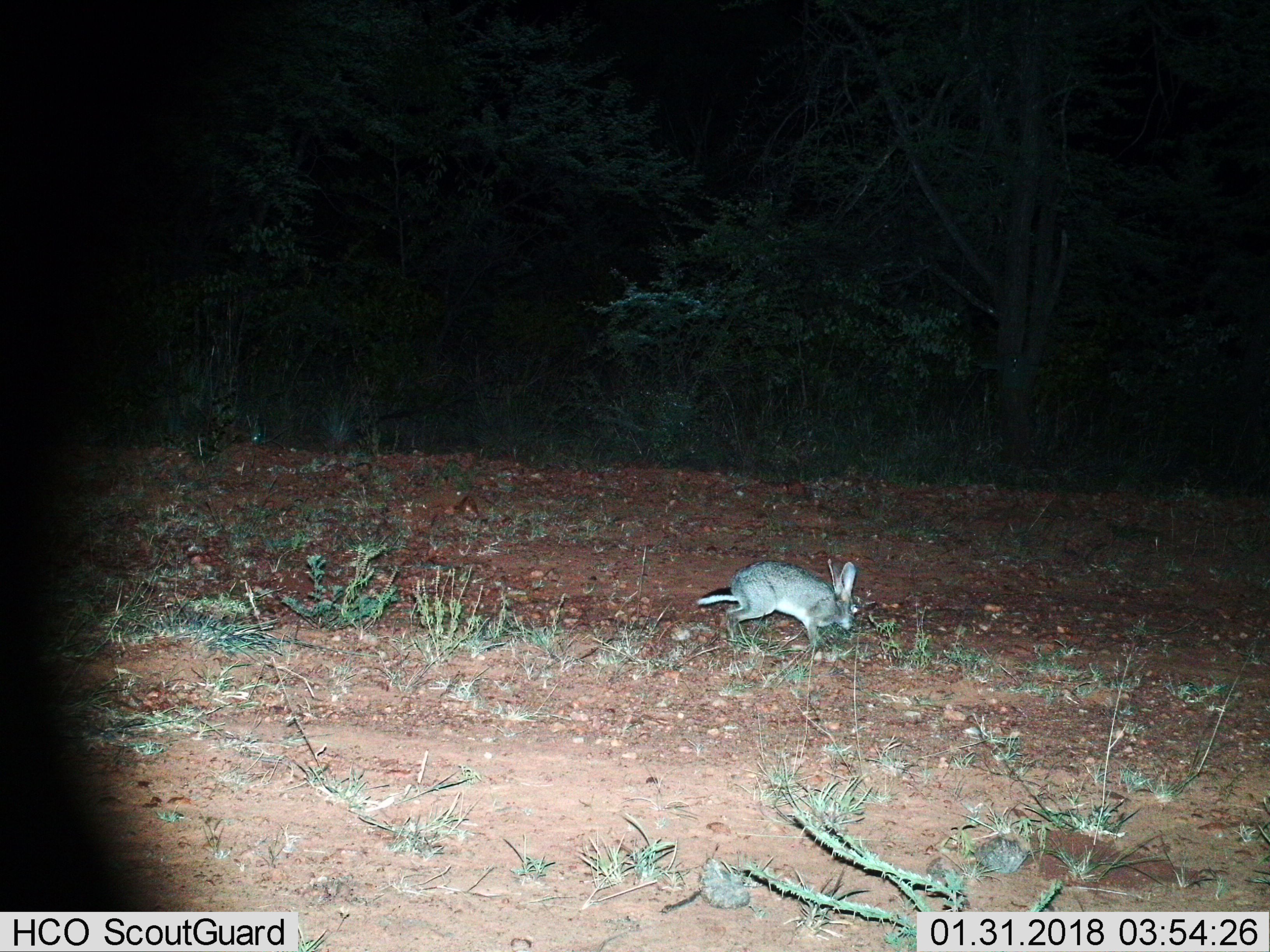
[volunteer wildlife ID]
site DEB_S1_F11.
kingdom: Animalia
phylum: Chordata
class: Mammalia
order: Lagomorpha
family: Leporidae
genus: Lepus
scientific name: Lepus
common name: hare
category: hareunknown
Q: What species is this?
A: Hareunknown (hare) (Lepus).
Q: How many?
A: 1.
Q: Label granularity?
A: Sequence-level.